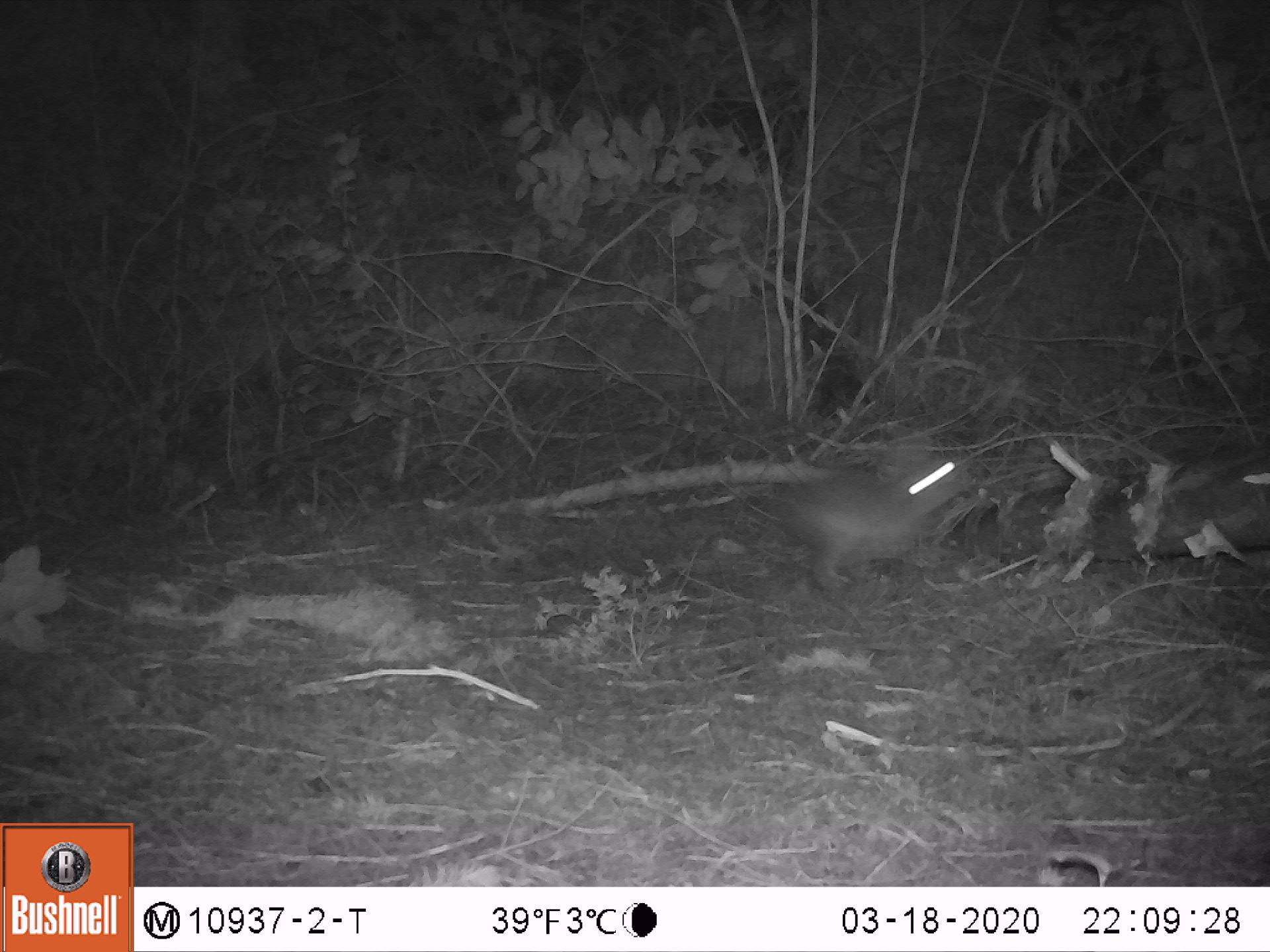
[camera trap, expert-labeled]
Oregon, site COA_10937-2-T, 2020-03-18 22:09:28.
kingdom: Animalia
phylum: Chordata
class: Mammalia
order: Lagomorpha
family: Leporidae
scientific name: Leporidae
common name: hares and rabbits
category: leporidae family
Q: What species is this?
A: Leporidae family (hares and rabbits) (Leporidae).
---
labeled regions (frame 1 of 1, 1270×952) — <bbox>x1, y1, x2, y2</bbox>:
leporidae family: <bbox>787, 442, 968, 593</bbox>